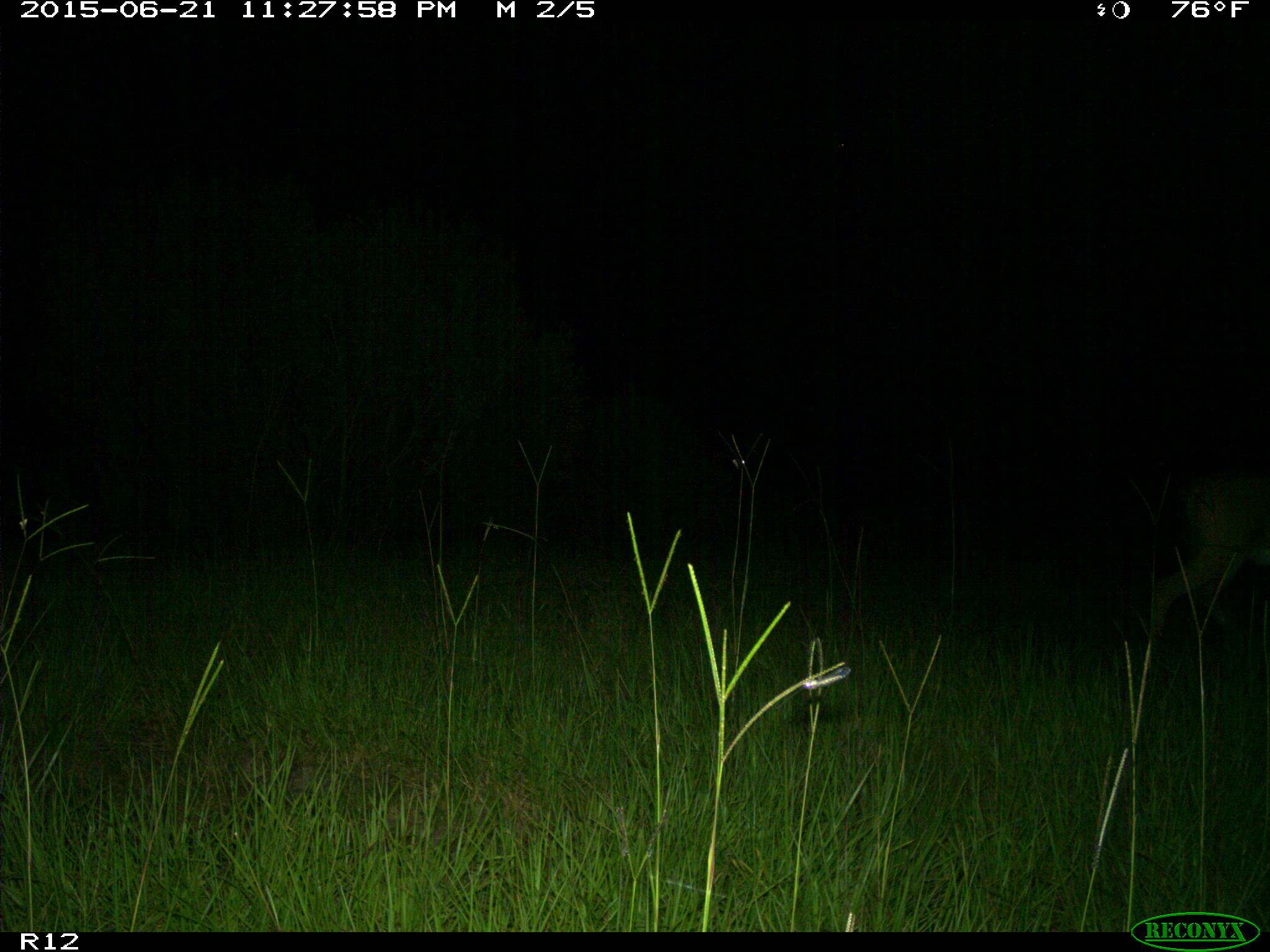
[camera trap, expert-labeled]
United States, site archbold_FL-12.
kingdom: Animalia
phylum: Chordata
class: Mammalia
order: Artiodactyla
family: Cervidae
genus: Odocoileus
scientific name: Odocoileus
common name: deer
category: unidentified deer